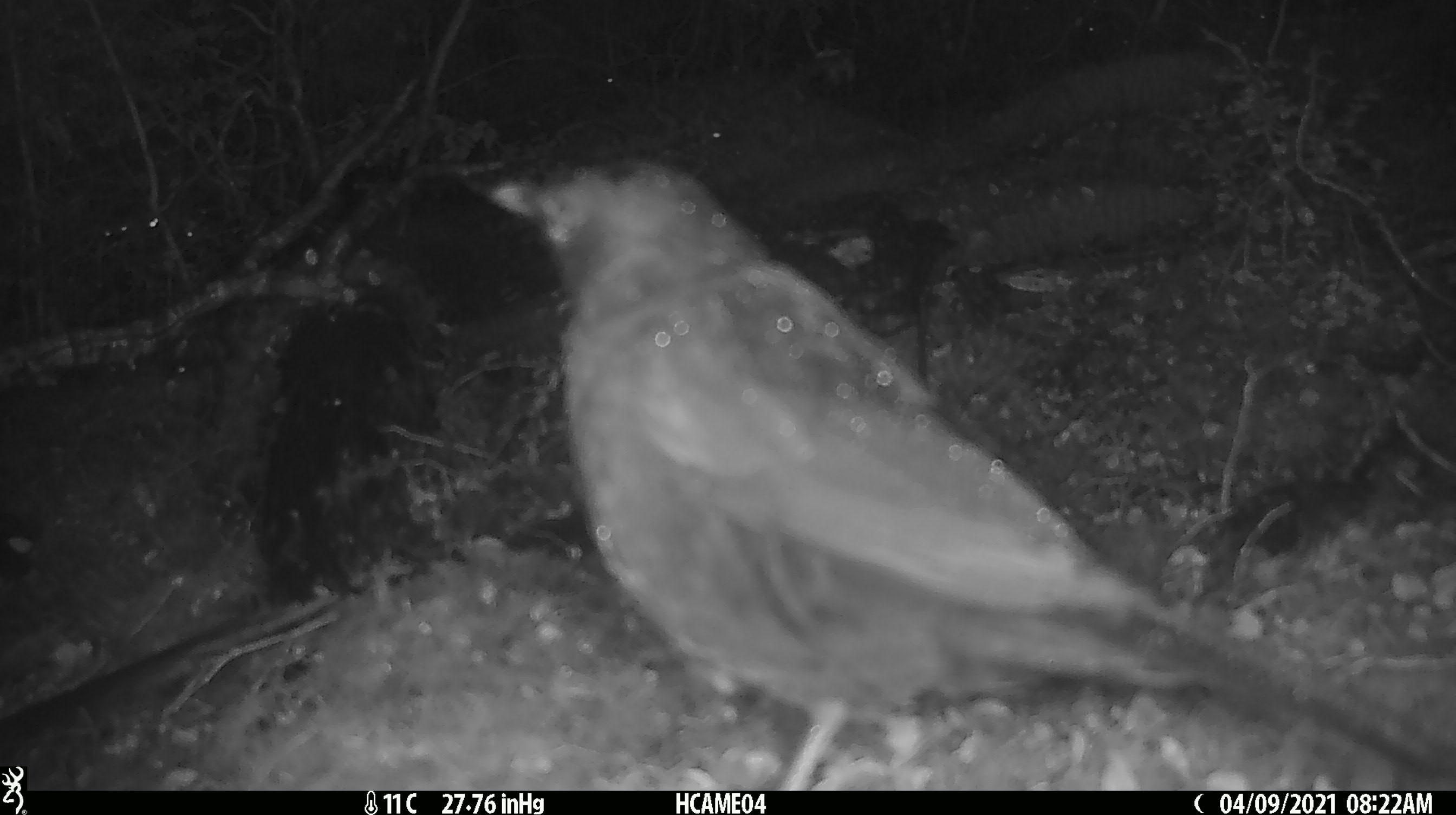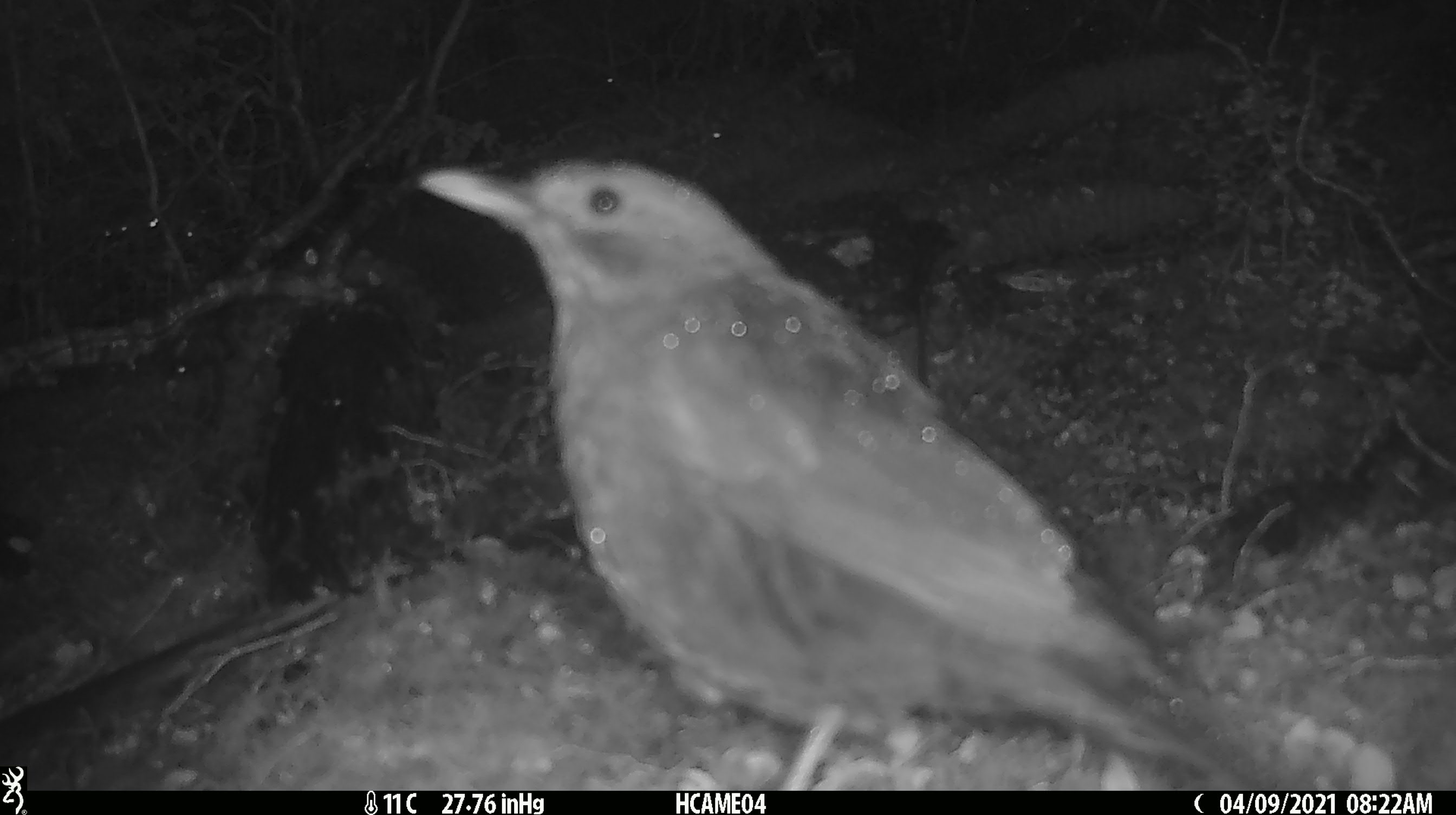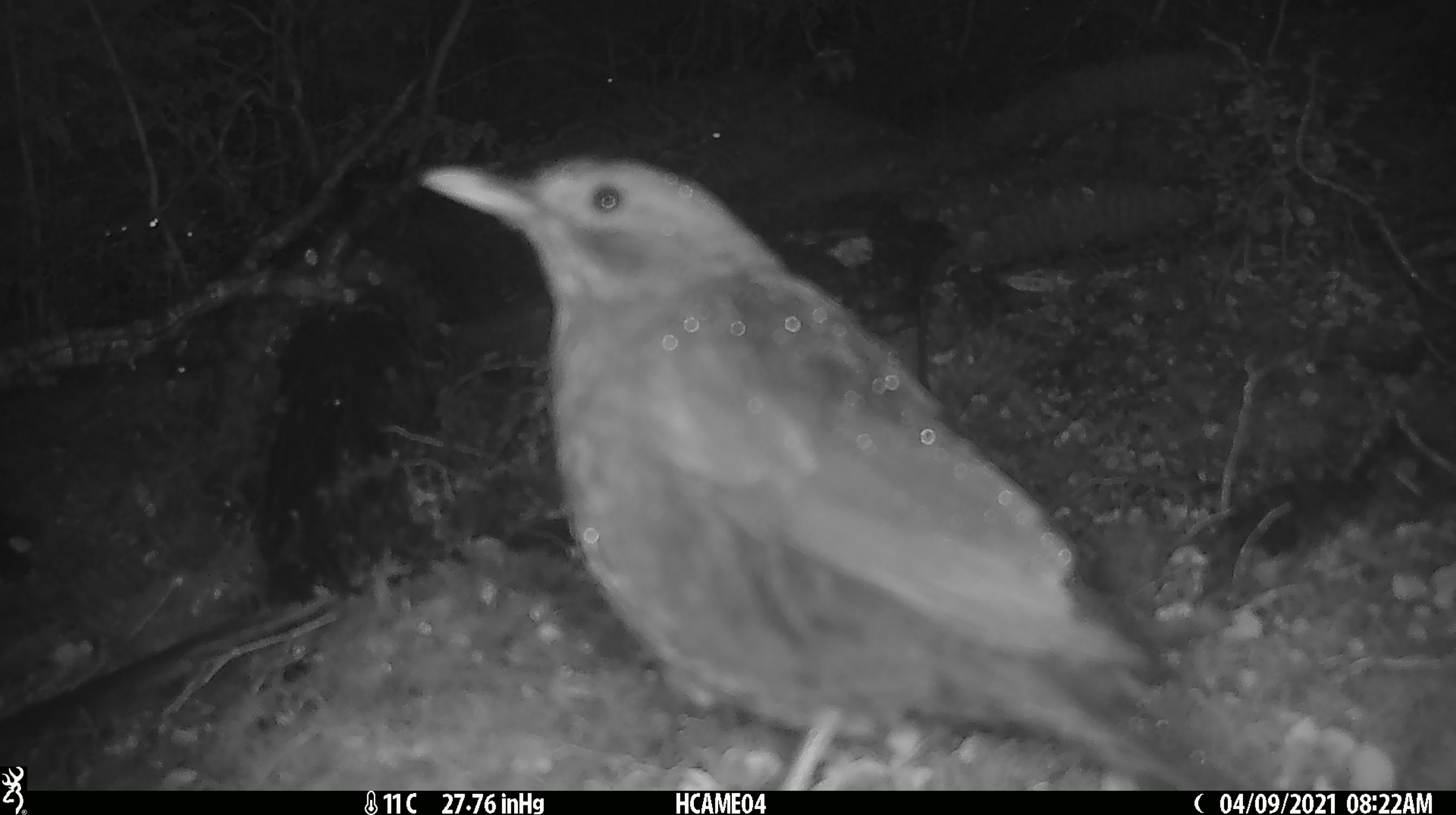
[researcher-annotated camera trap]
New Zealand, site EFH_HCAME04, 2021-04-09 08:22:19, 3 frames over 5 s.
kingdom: Animalia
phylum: Chordata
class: Aves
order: Passeriformes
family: Turdidae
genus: Turdus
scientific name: Turdus philomelos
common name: song thrush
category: thrush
Thrush (song thrush) (Turdus philomelos).